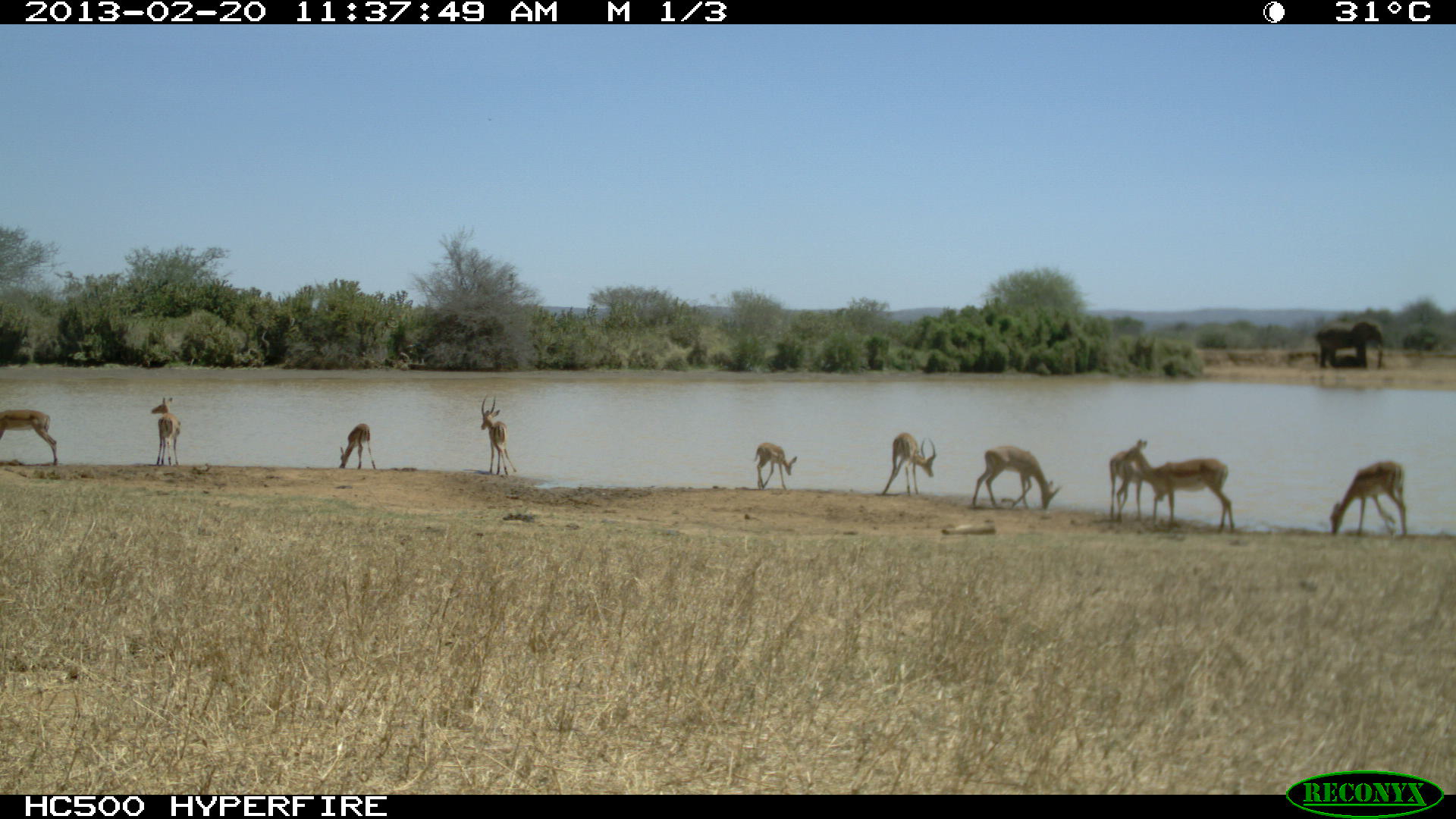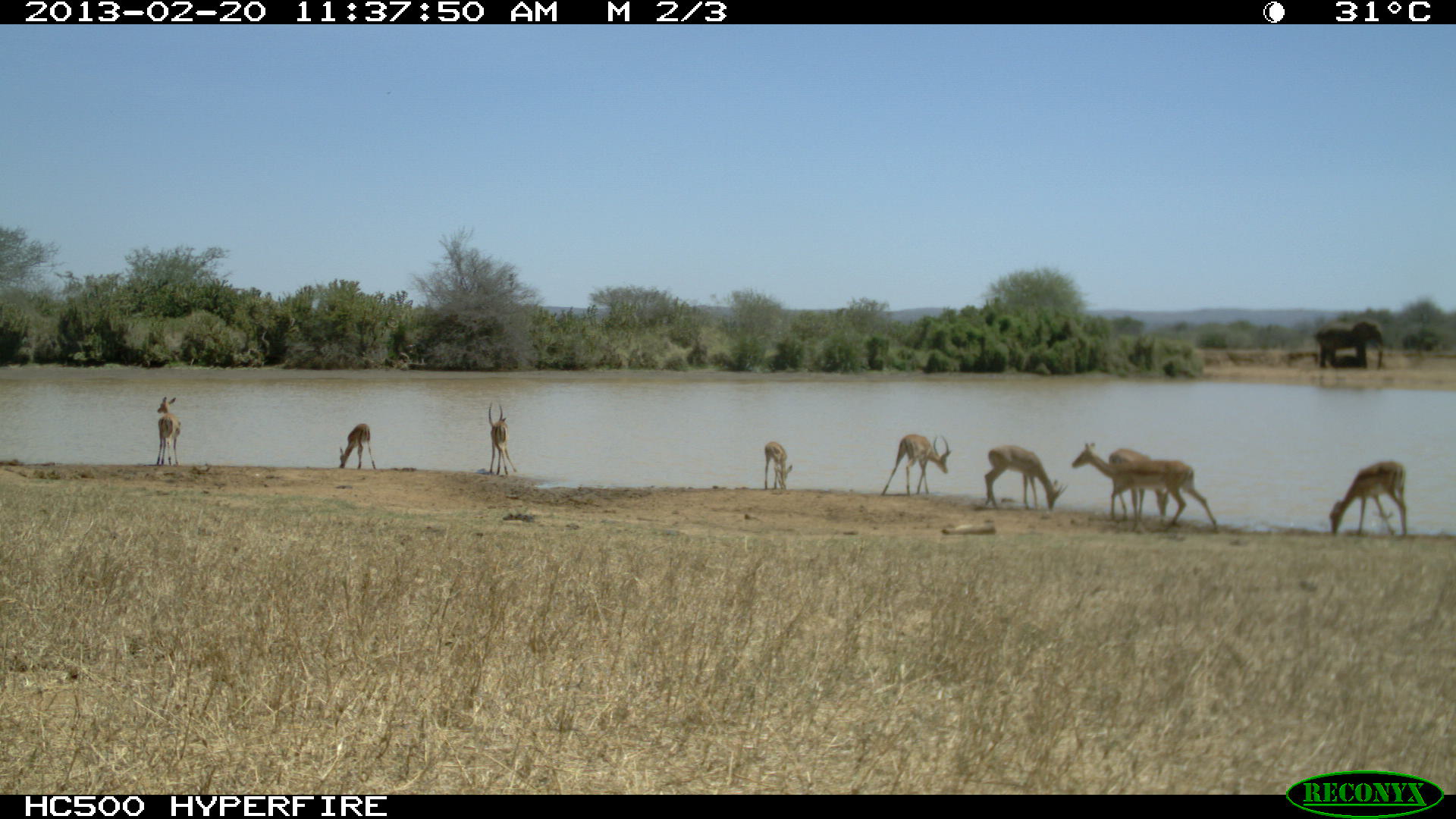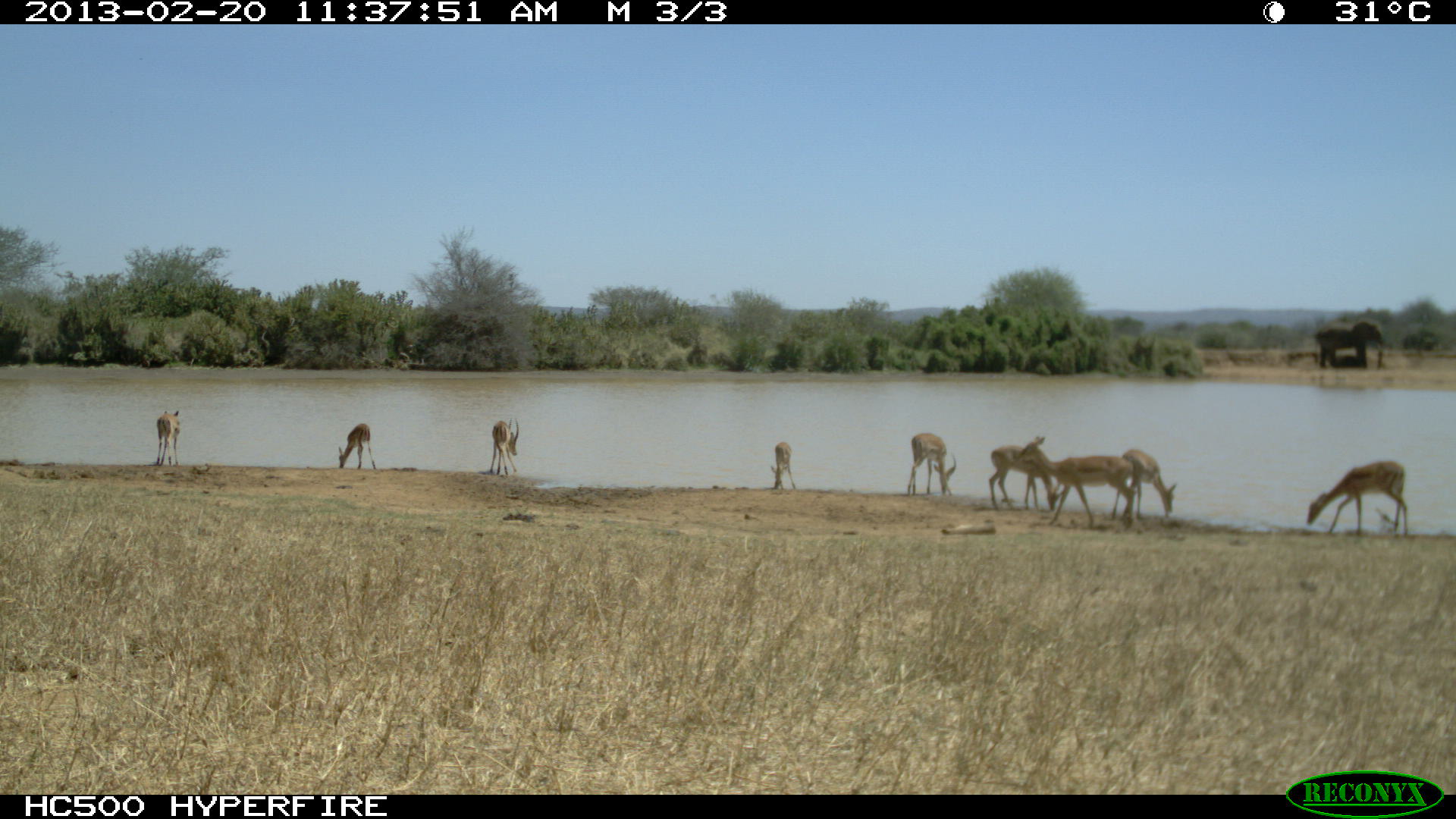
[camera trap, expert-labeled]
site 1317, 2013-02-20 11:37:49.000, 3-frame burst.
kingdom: Animalia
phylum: Chordata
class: Mammalia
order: Artiodactyla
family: Bovidae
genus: Aepyceros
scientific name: Aepyceros melampus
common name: impala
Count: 10.